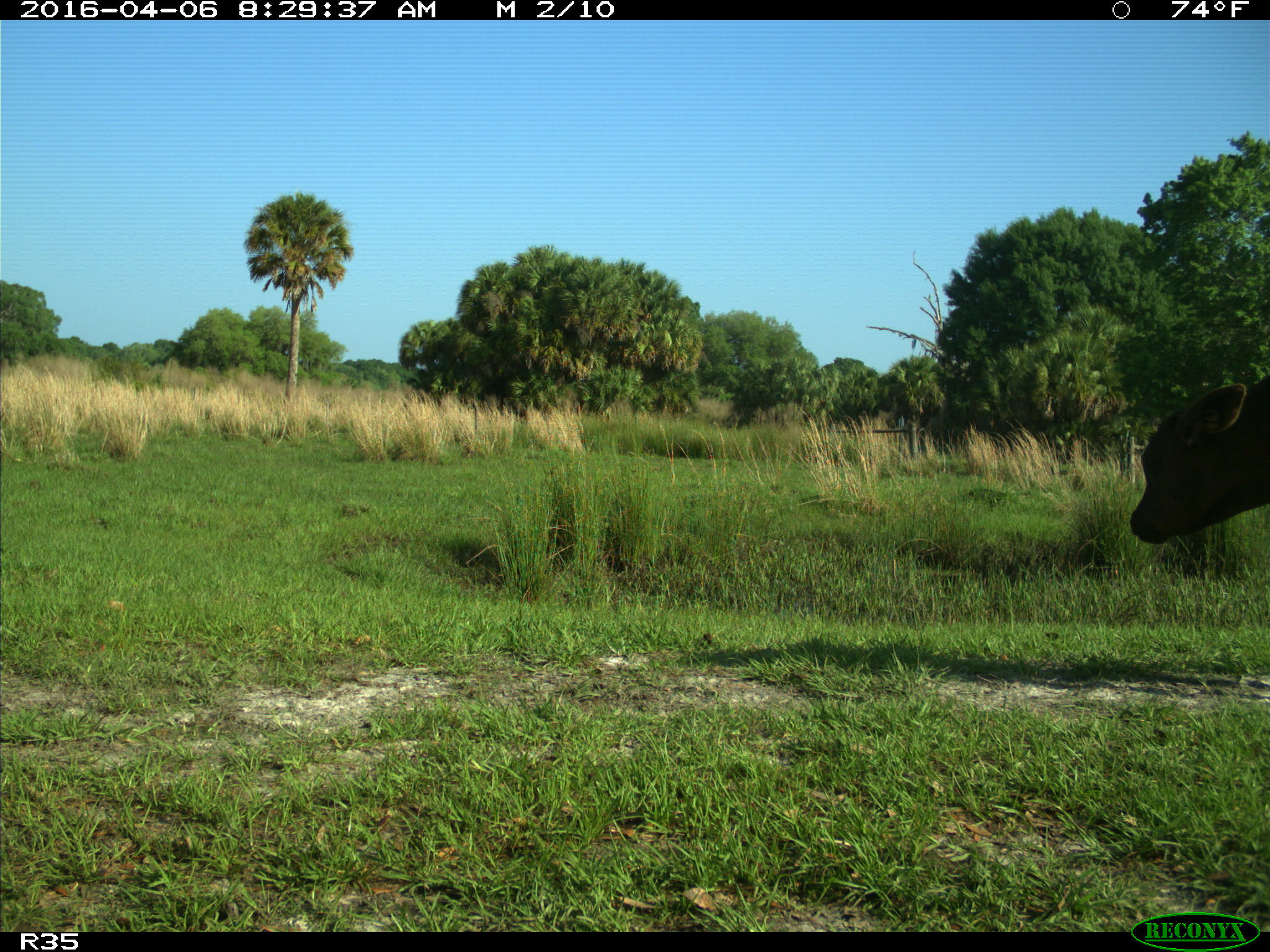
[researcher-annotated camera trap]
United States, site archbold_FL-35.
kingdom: Animalia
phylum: Chordata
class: Mammalia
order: Artiodactyla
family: Bovidae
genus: Bos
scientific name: Bos taurus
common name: domestic cow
Bos taurus (domestic cow).